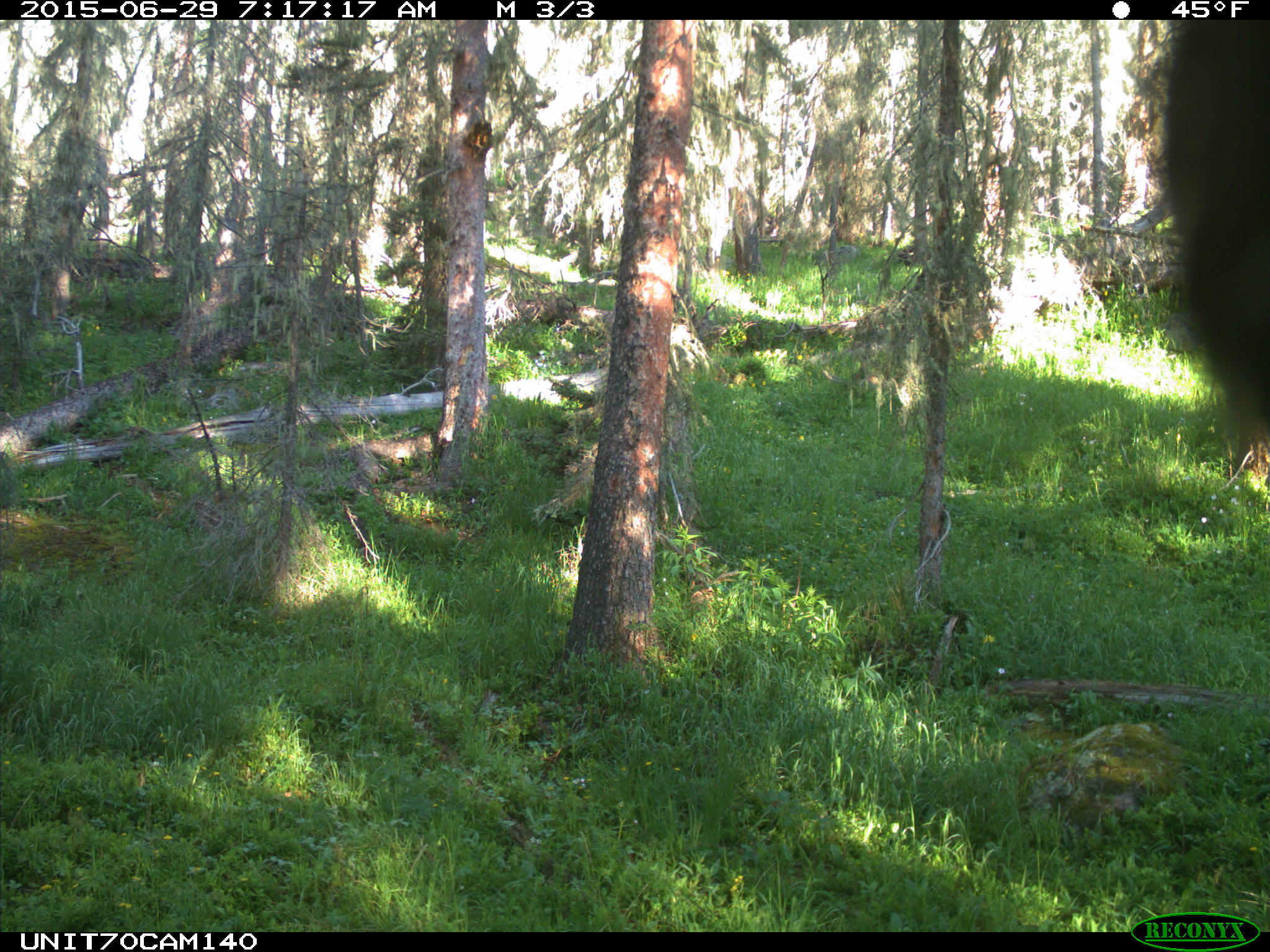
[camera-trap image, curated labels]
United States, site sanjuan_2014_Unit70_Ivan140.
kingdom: Animalia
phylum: Chordata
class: Aves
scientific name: Aves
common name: birds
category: unidentified bird